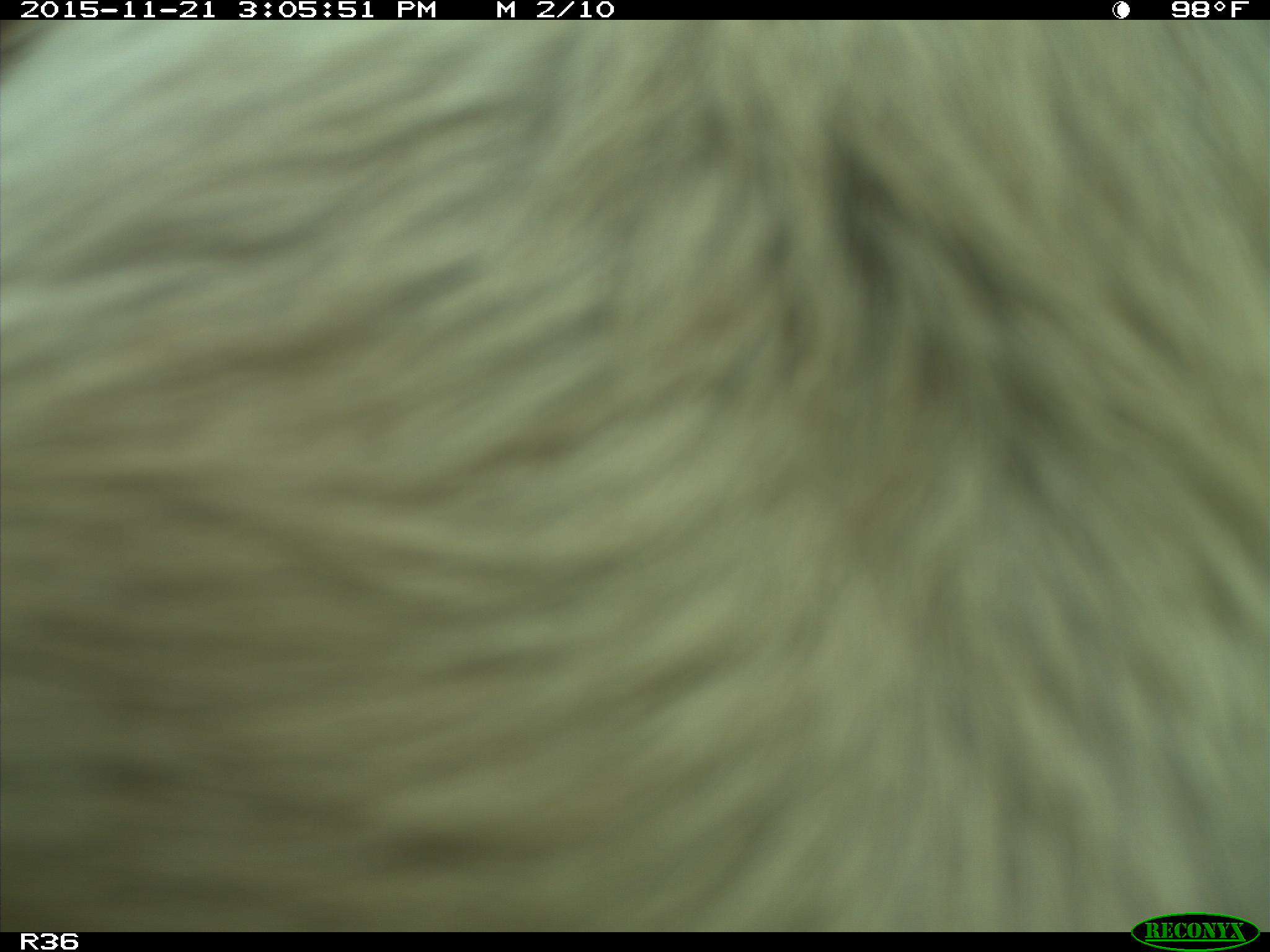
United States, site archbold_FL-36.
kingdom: Animalia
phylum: Chordata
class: Mammalia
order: Artiodactyla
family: Bovidae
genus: Bos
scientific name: Bos taurus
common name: domestic cow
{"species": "Bos taurus (domestic cow)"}